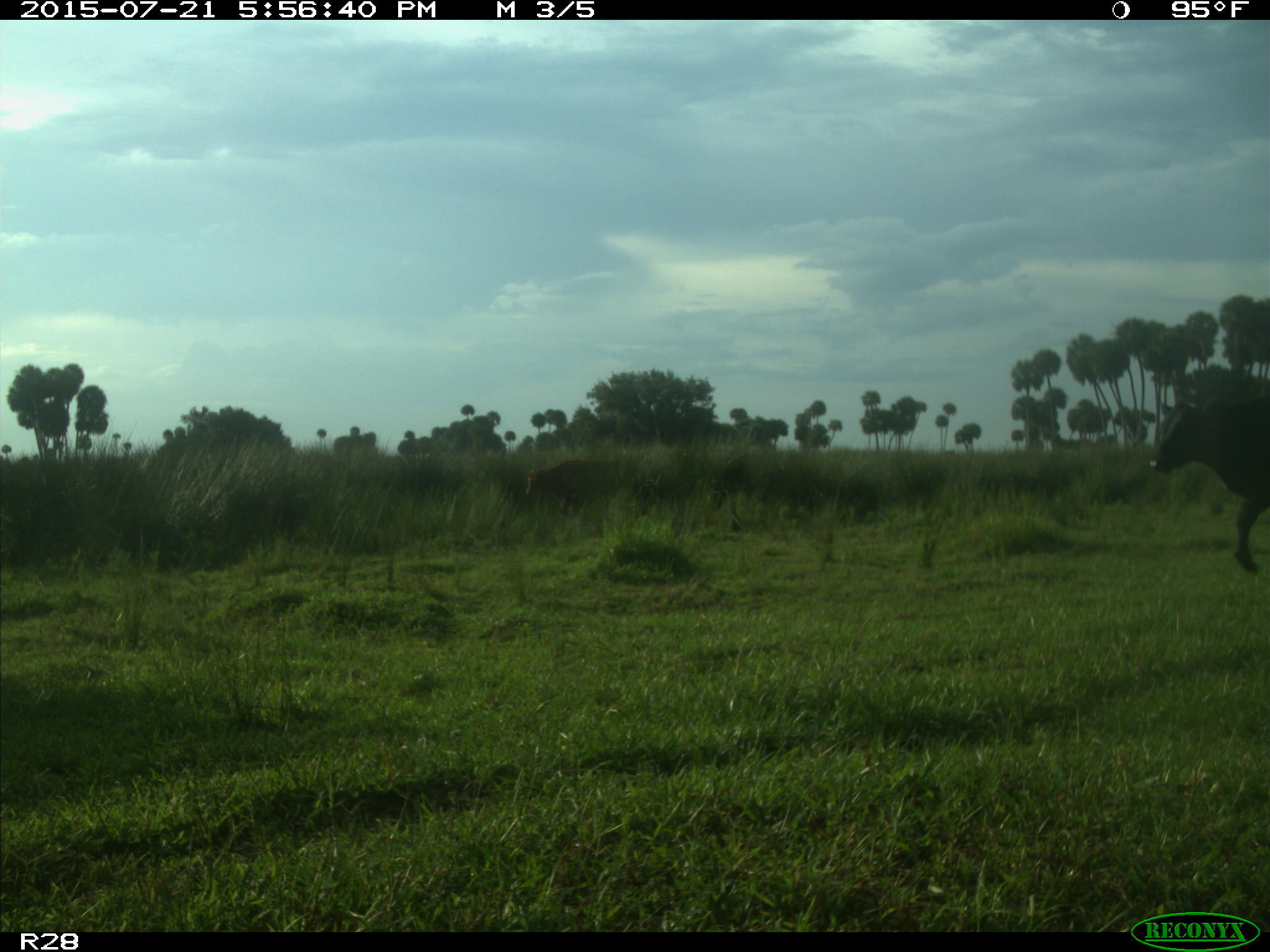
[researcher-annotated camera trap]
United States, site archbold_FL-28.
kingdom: Animalia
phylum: Chordata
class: Mammalia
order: Artiodactyla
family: Bovidae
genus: Bos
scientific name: Bos taurus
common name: domestic cow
Bos taurus (domestic cow).